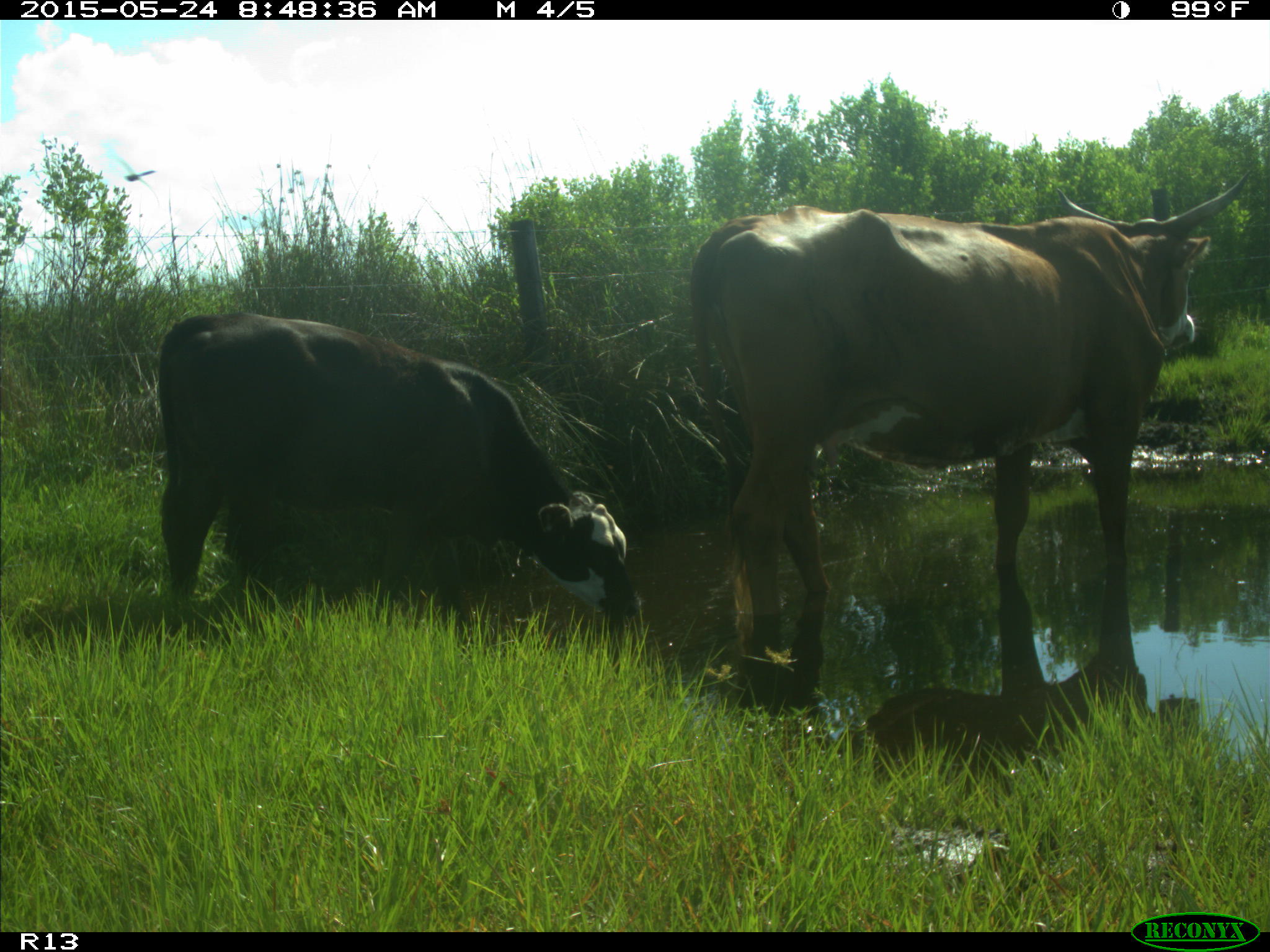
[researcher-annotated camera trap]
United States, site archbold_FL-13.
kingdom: Animalia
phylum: Chordata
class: Mammalia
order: Artiodactyla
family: Bovidae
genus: Bos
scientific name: Bos taurus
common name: domestic cow